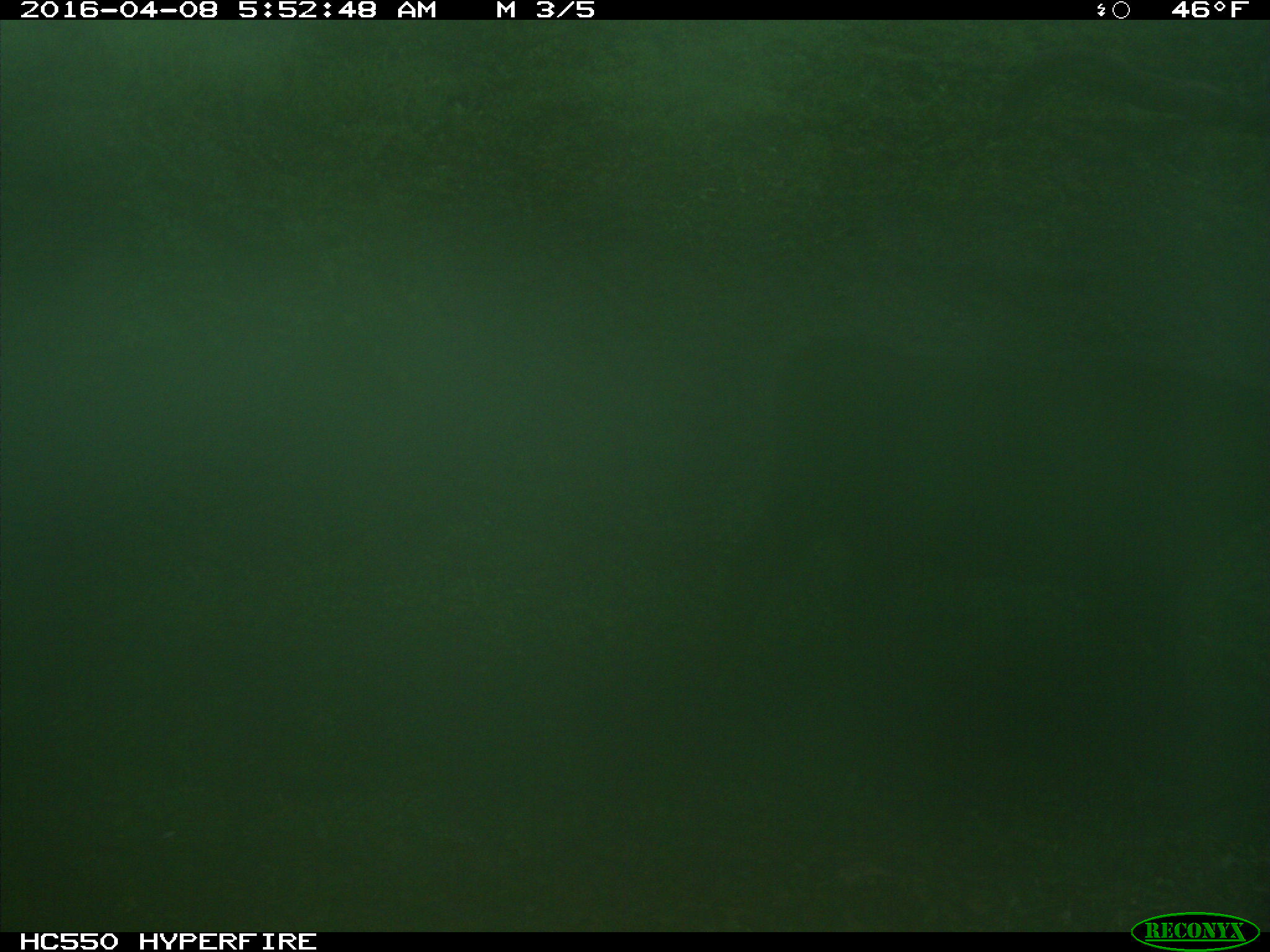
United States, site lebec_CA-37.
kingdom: Animalia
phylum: Chordata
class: Mammalia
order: Artiodactyla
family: Bovidae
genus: Bos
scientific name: Bos taurus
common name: domestic cow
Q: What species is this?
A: Bos taurus (domestic cow).